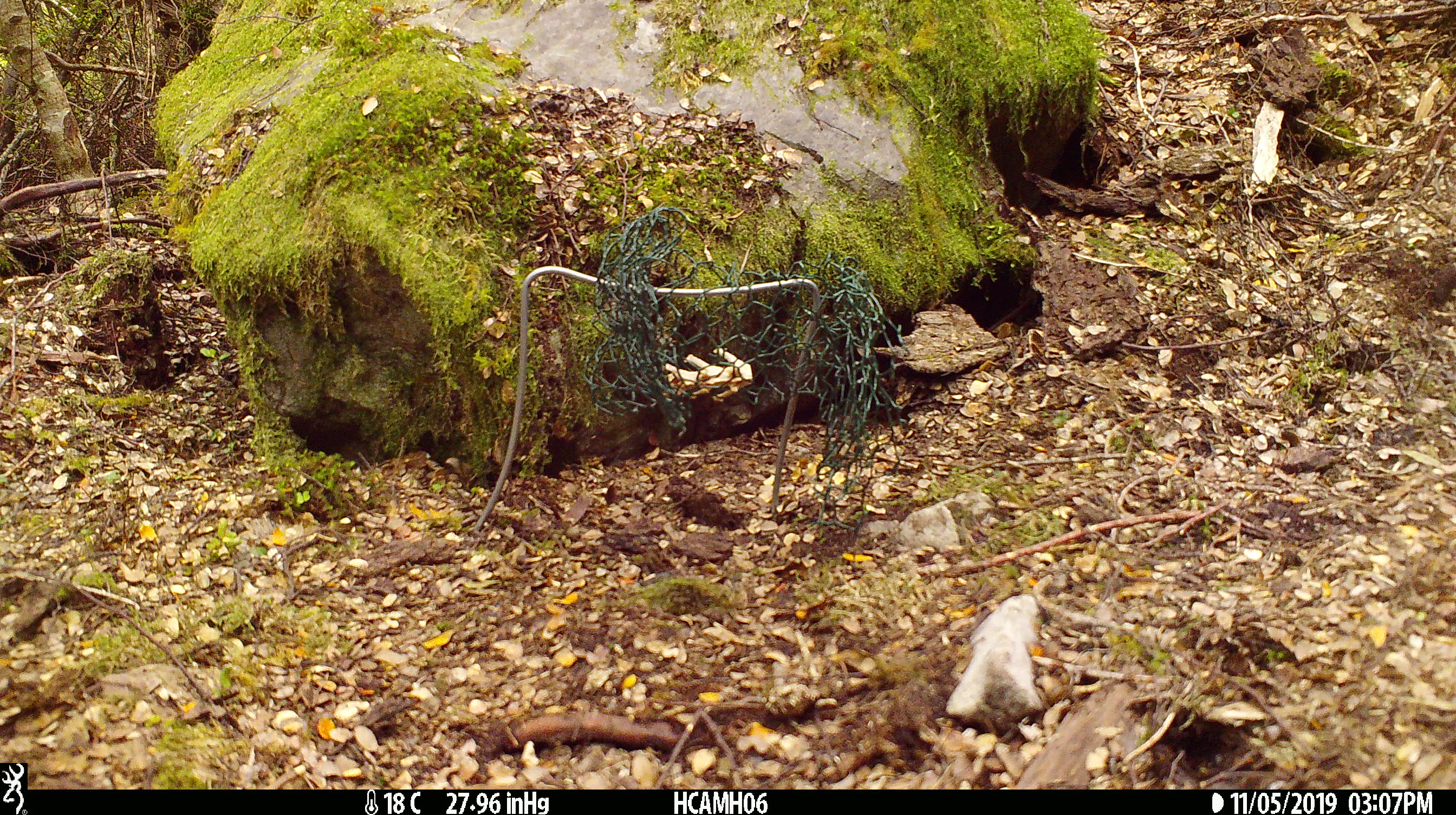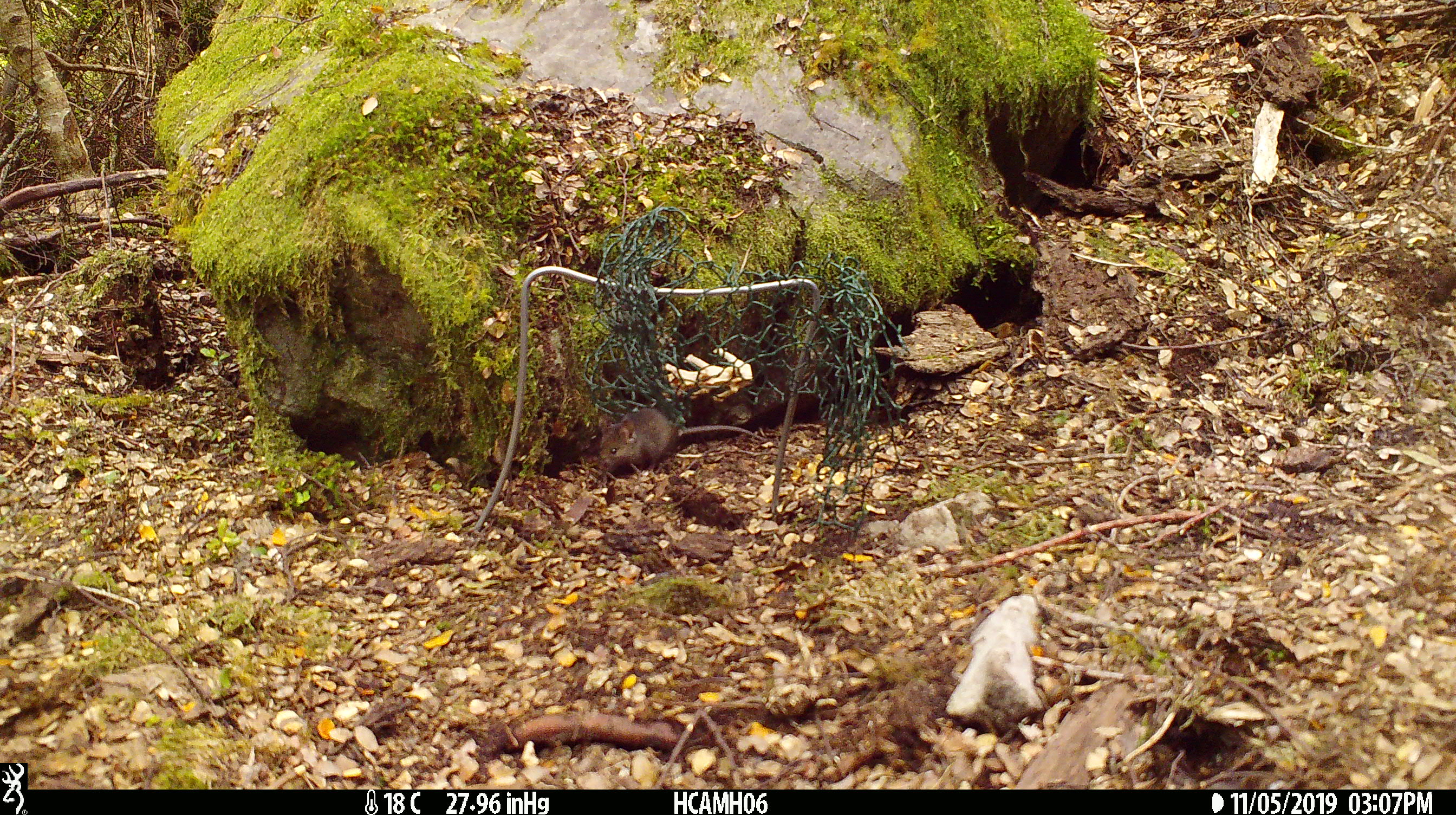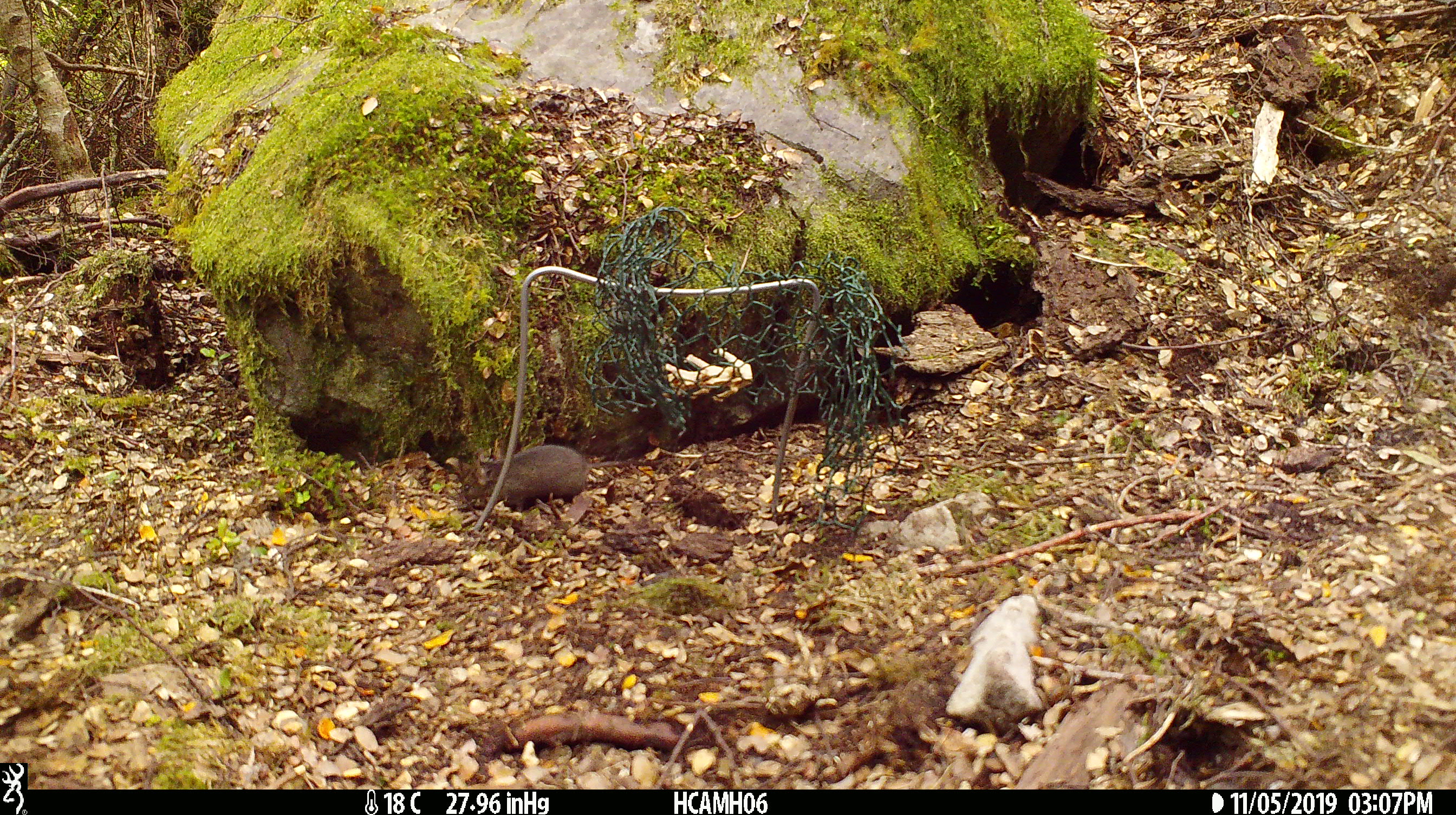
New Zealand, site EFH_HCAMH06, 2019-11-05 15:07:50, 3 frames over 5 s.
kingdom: Animalia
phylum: Chordata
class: Mammalia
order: Rodentia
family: Muridae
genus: Mus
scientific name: Mus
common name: mouse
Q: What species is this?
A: Mouse (Mus).